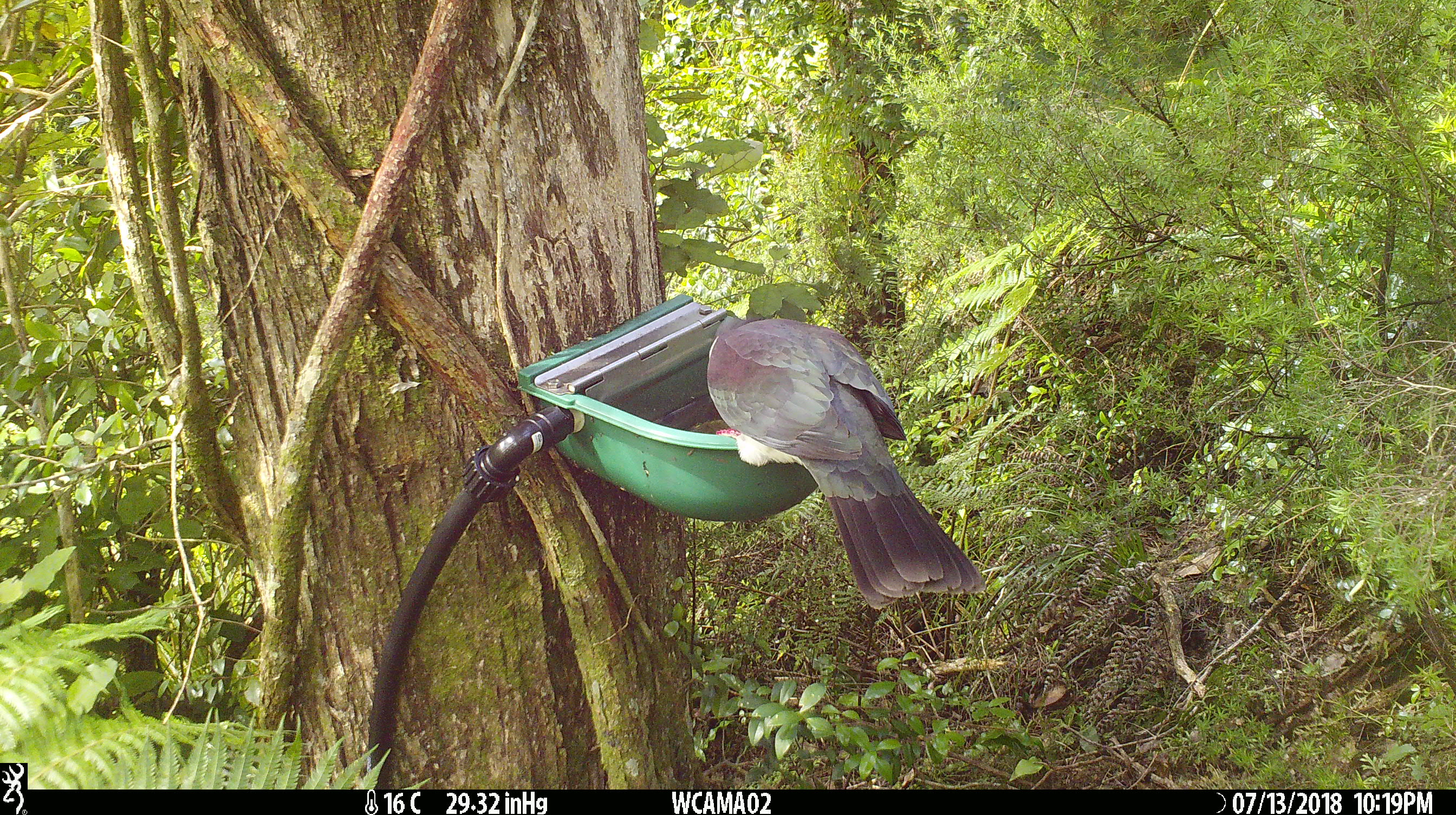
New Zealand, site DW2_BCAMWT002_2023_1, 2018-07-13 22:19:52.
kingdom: Animalia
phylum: Chordata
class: Aves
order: Columbiformes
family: Columbidae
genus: Hemiphaga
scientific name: Hemiphaga novaeseelandiae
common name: new zealand pigeon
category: kereru